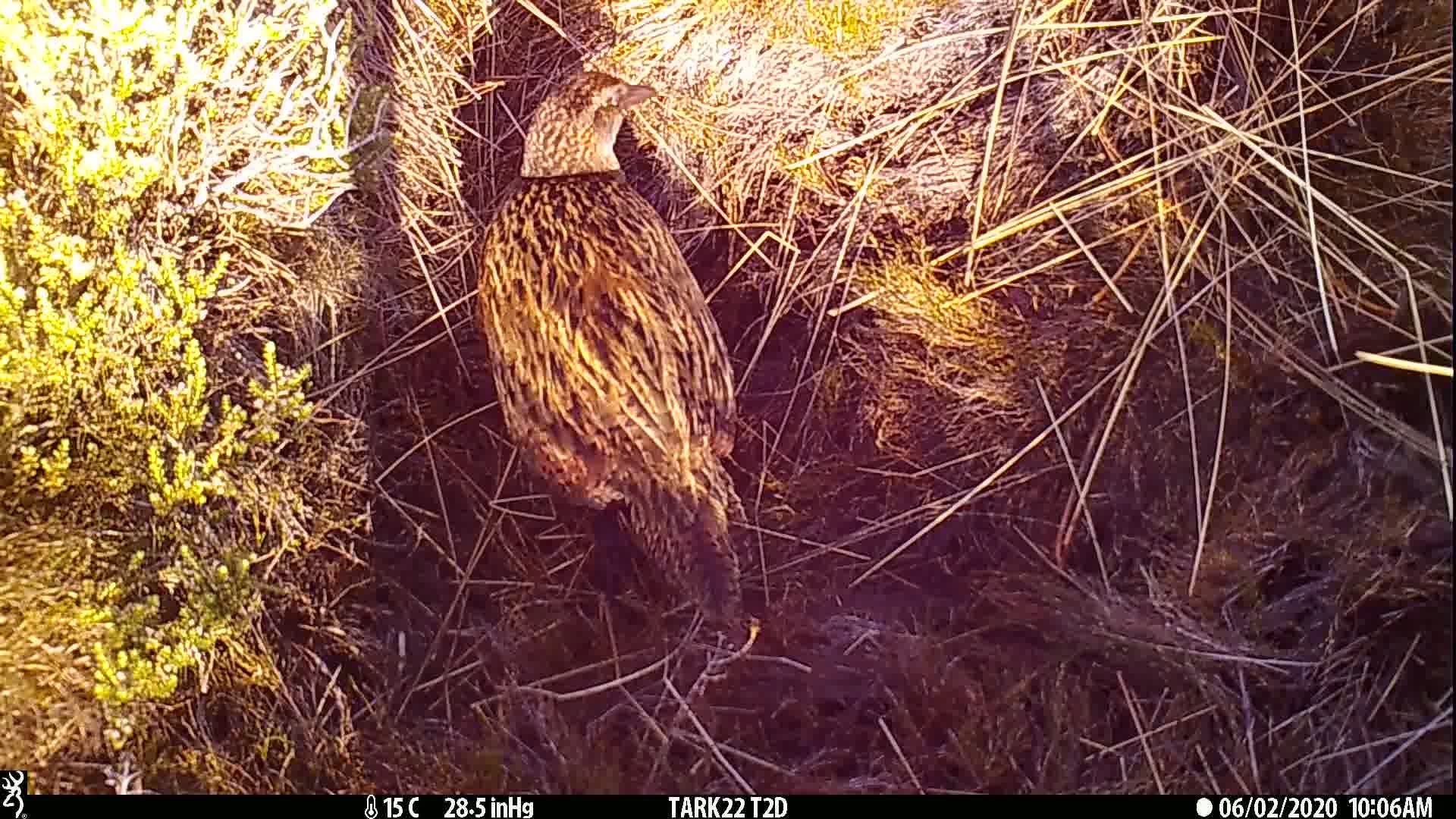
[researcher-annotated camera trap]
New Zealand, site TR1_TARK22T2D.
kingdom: Animalia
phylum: Chordata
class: Aves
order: Gruiformes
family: Rallidae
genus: Gallirallus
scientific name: Gallirallus australis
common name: weka